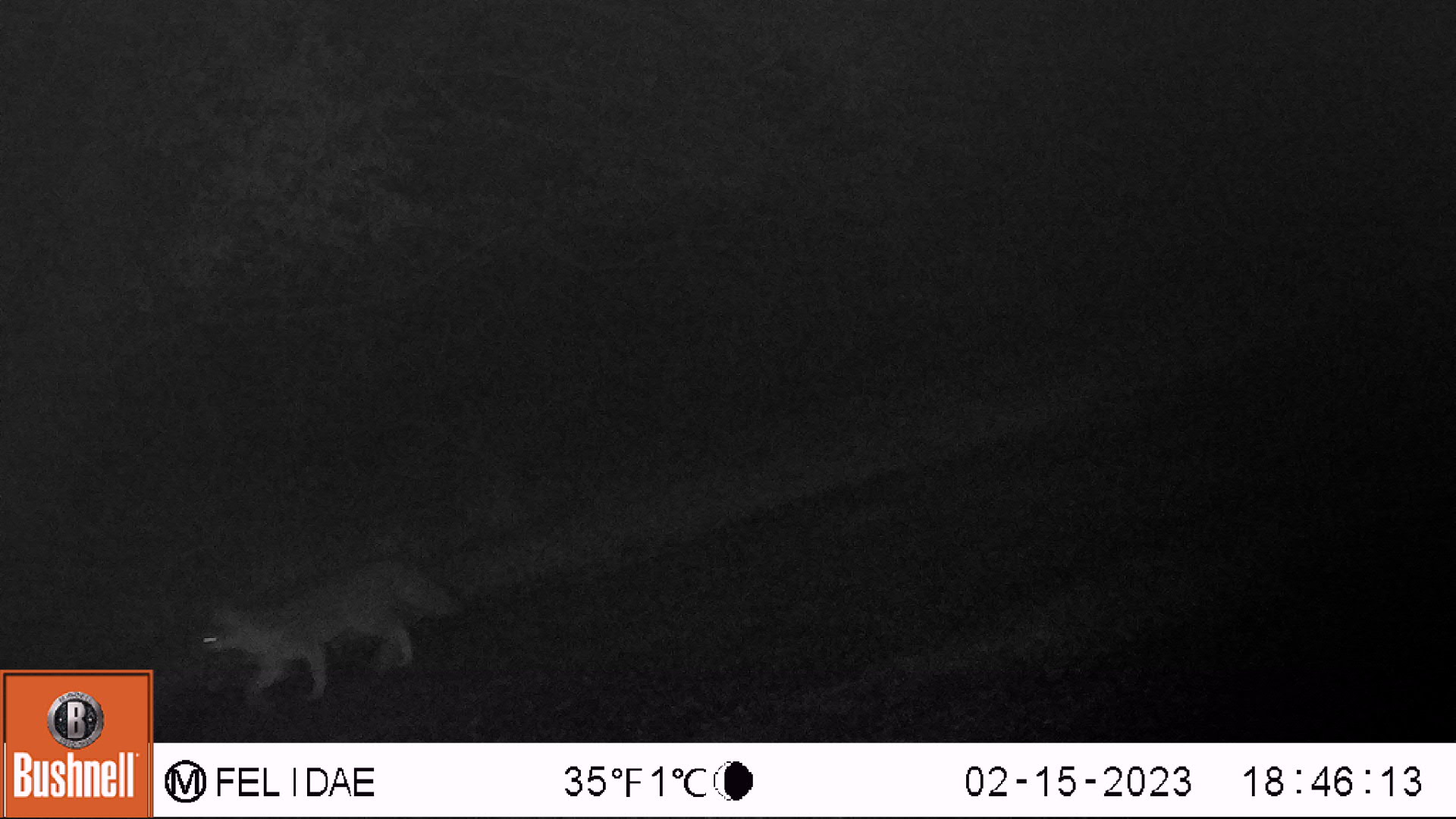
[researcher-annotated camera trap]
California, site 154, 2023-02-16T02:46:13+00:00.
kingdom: Animalia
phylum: Chordata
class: Mammalia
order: Carnivora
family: Canidae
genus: Urocyon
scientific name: Urocyon cinereoargenteus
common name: gray fox